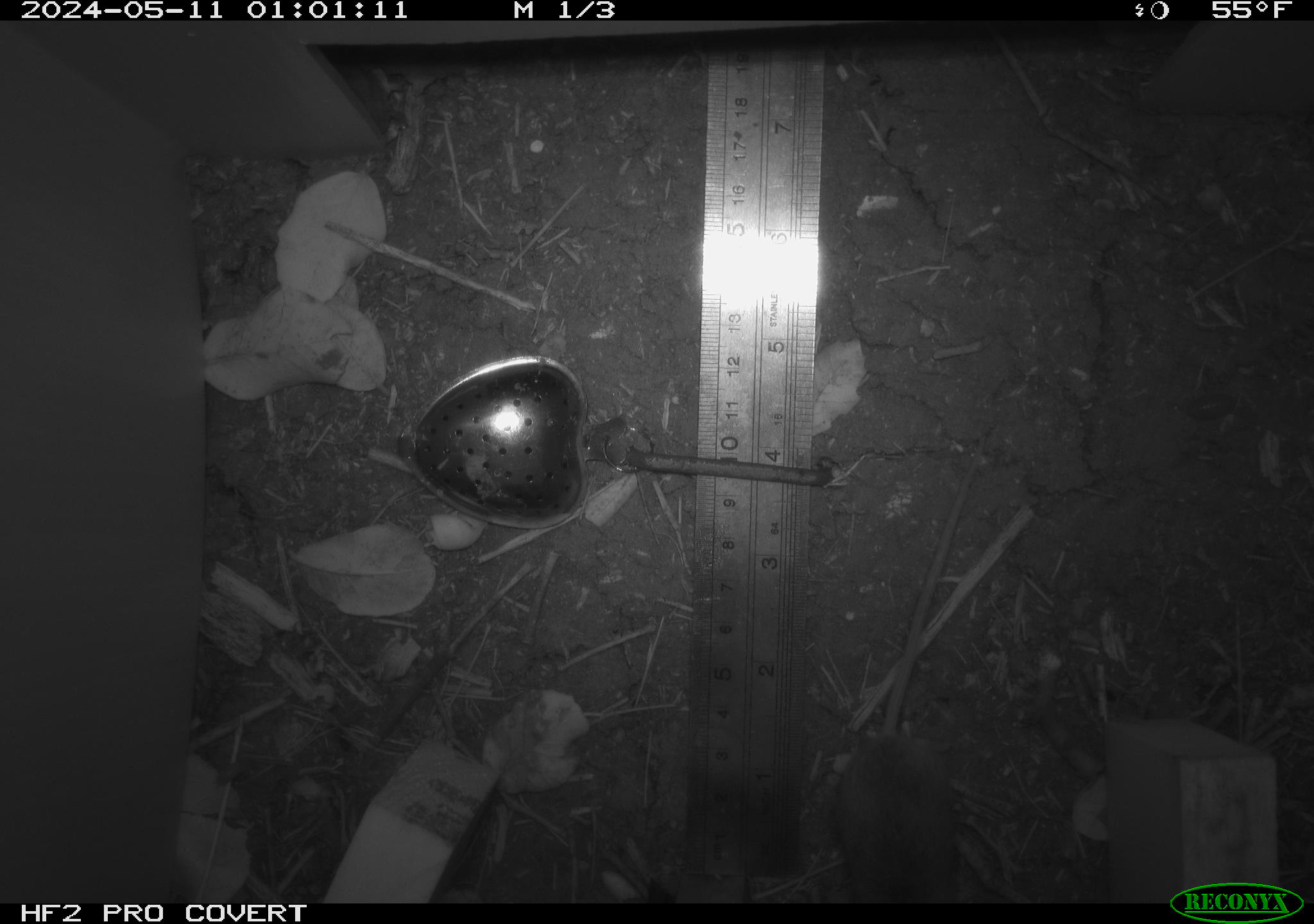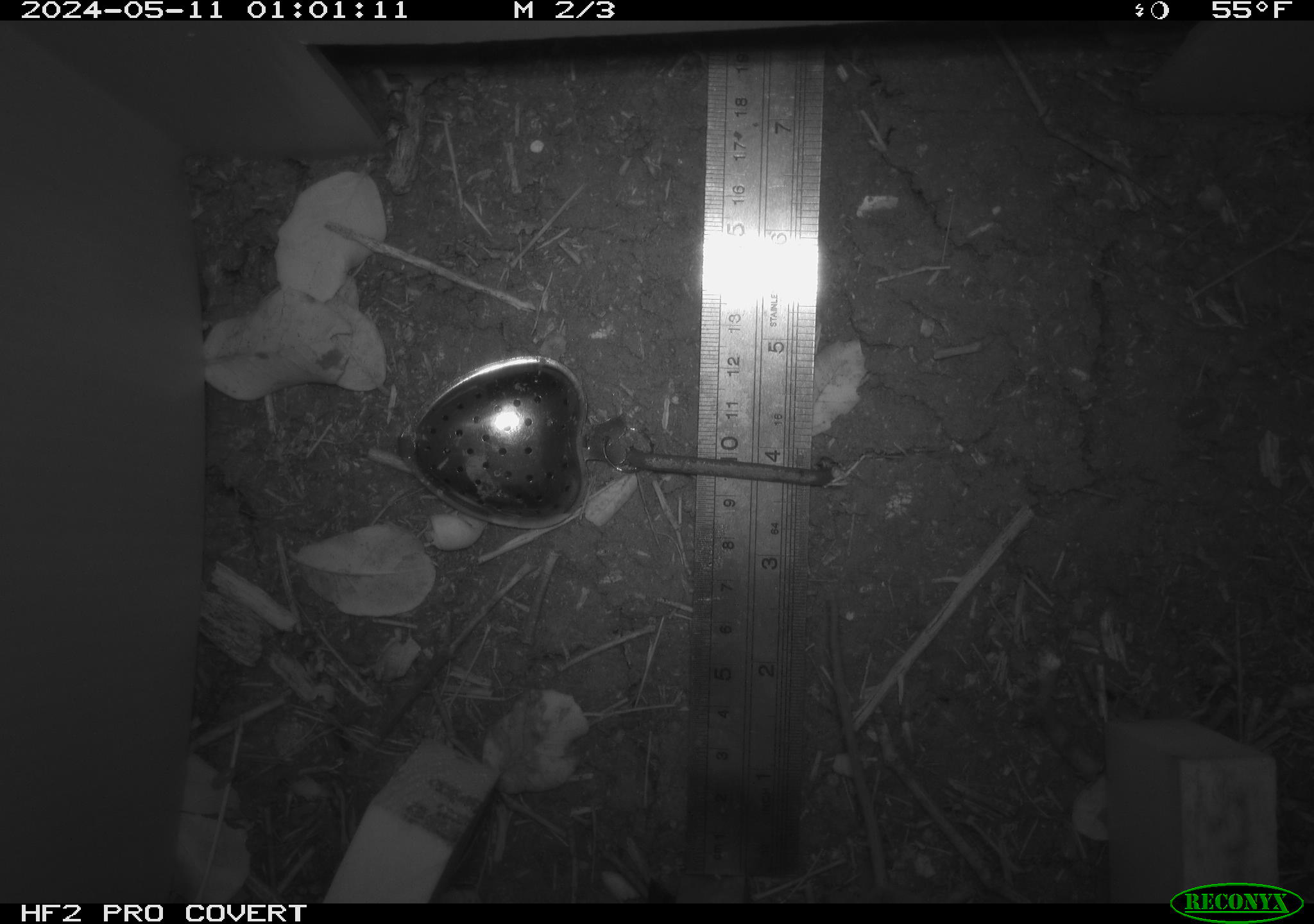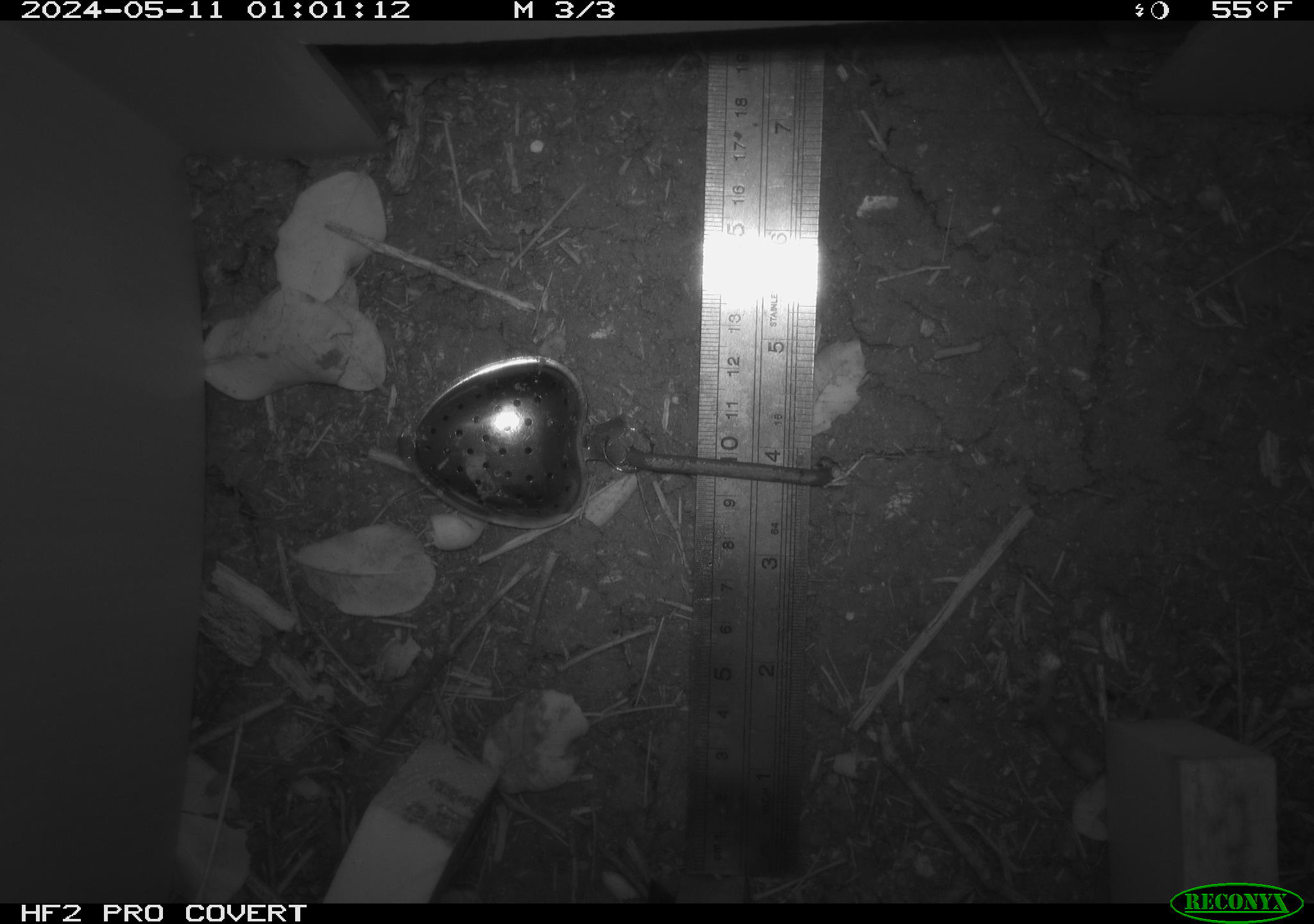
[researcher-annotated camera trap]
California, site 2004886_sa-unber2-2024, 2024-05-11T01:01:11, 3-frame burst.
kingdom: Animalia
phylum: Chordata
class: Mammalia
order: Rodentia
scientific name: Rodentia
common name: mouse species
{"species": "mouse species (Rodentia)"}